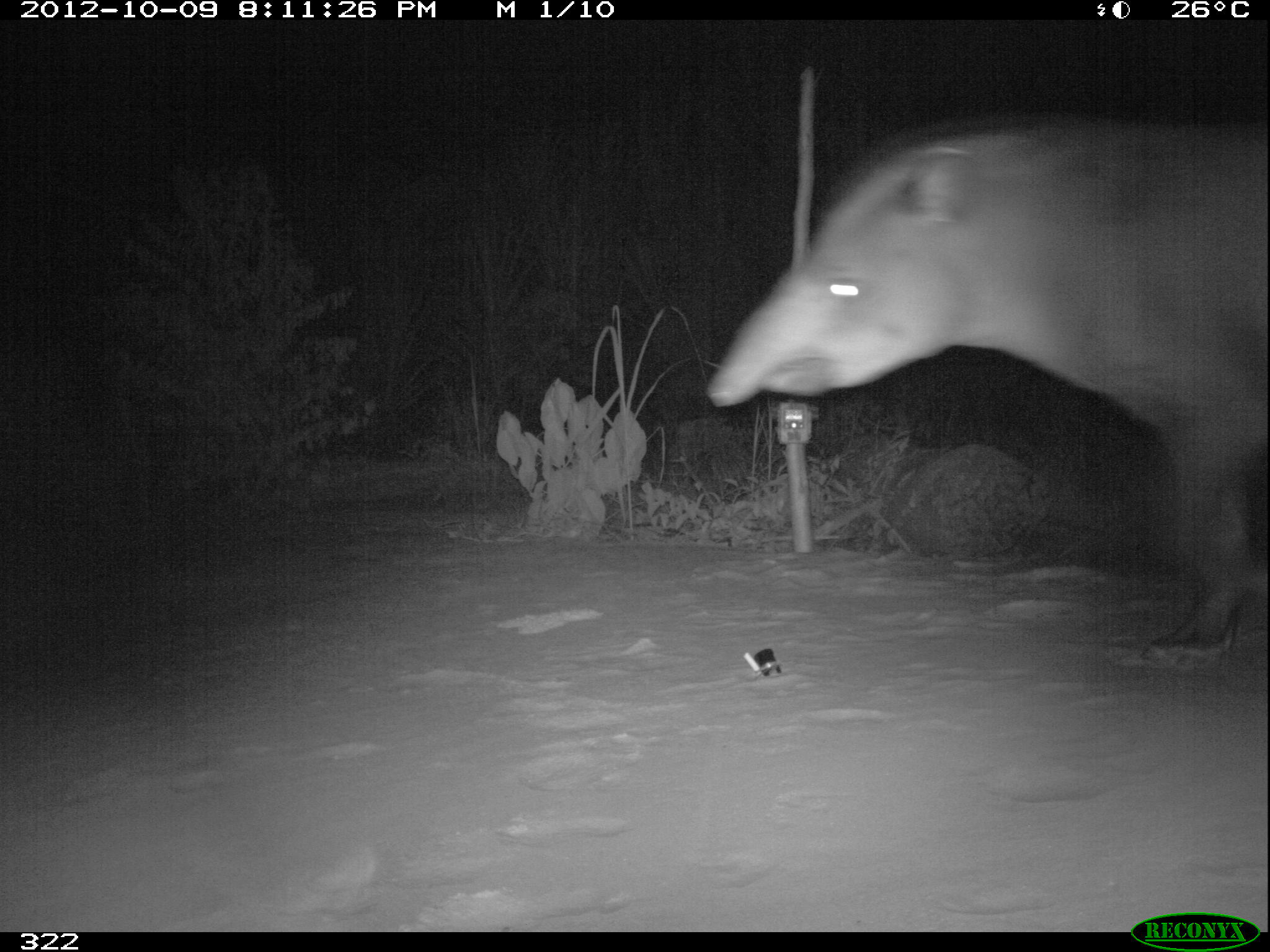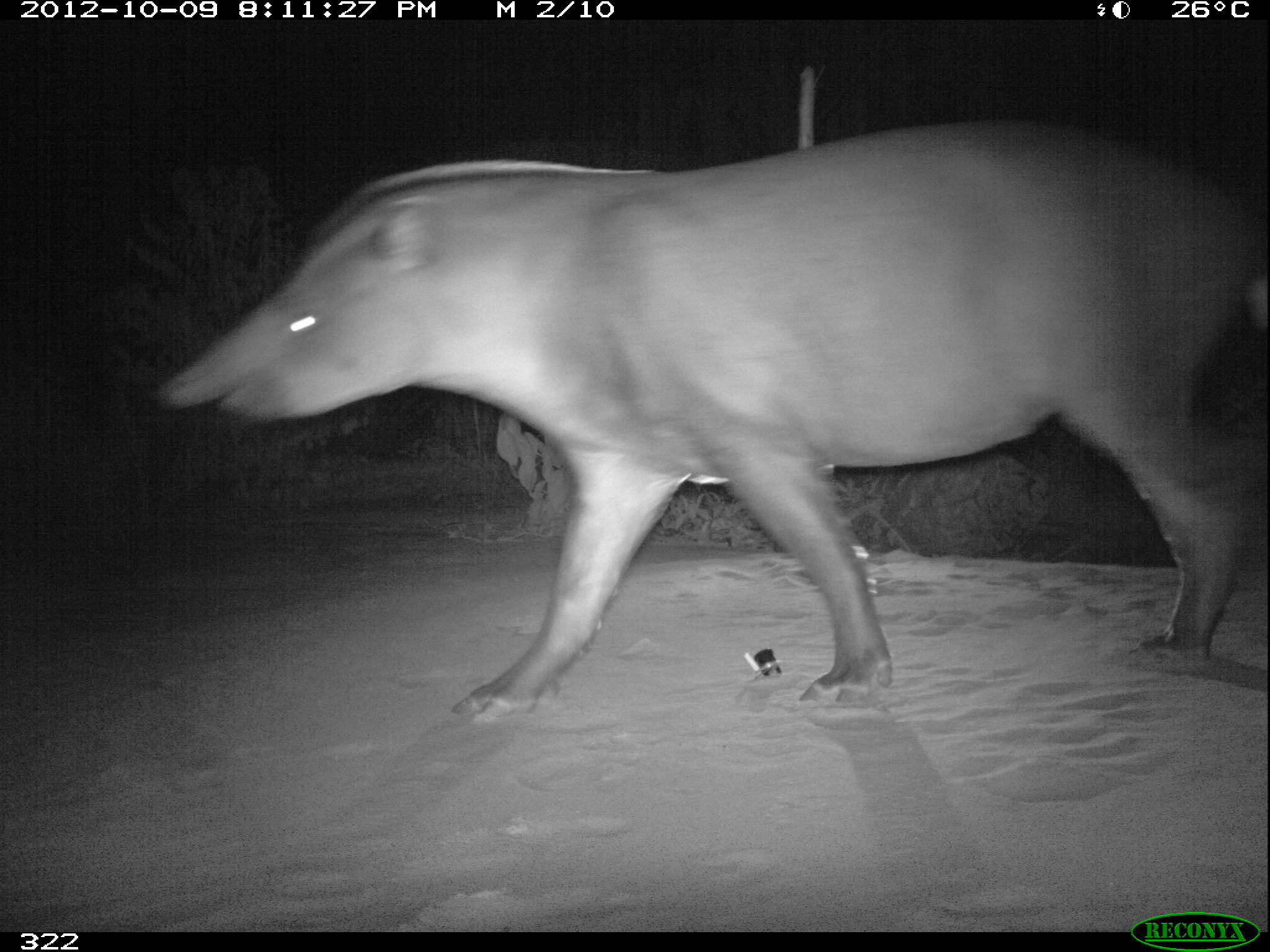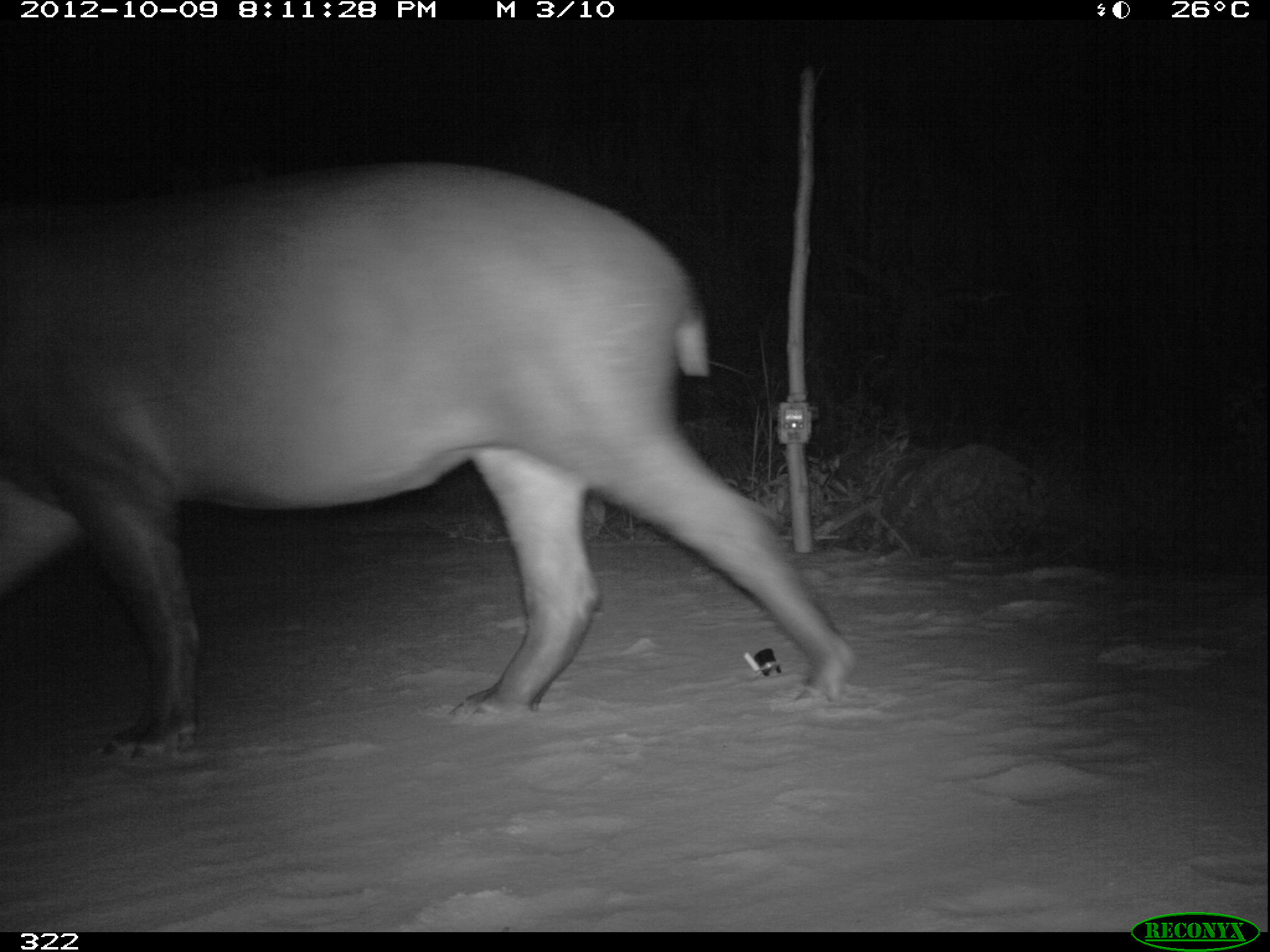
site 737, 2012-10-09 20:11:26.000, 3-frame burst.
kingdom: Animalia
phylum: Chordata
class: Mammalia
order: Perissodactyla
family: Tapiridae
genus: Tapirus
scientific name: Tapirus terrestris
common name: south american tapir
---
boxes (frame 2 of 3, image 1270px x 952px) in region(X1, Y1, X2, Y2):
tapirus terrestris: region(158, 115, 1270, 714)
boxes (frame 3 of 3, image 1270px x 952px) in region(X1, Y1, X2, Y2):
tapirus terrestris: region(0, 161, 853, 759)